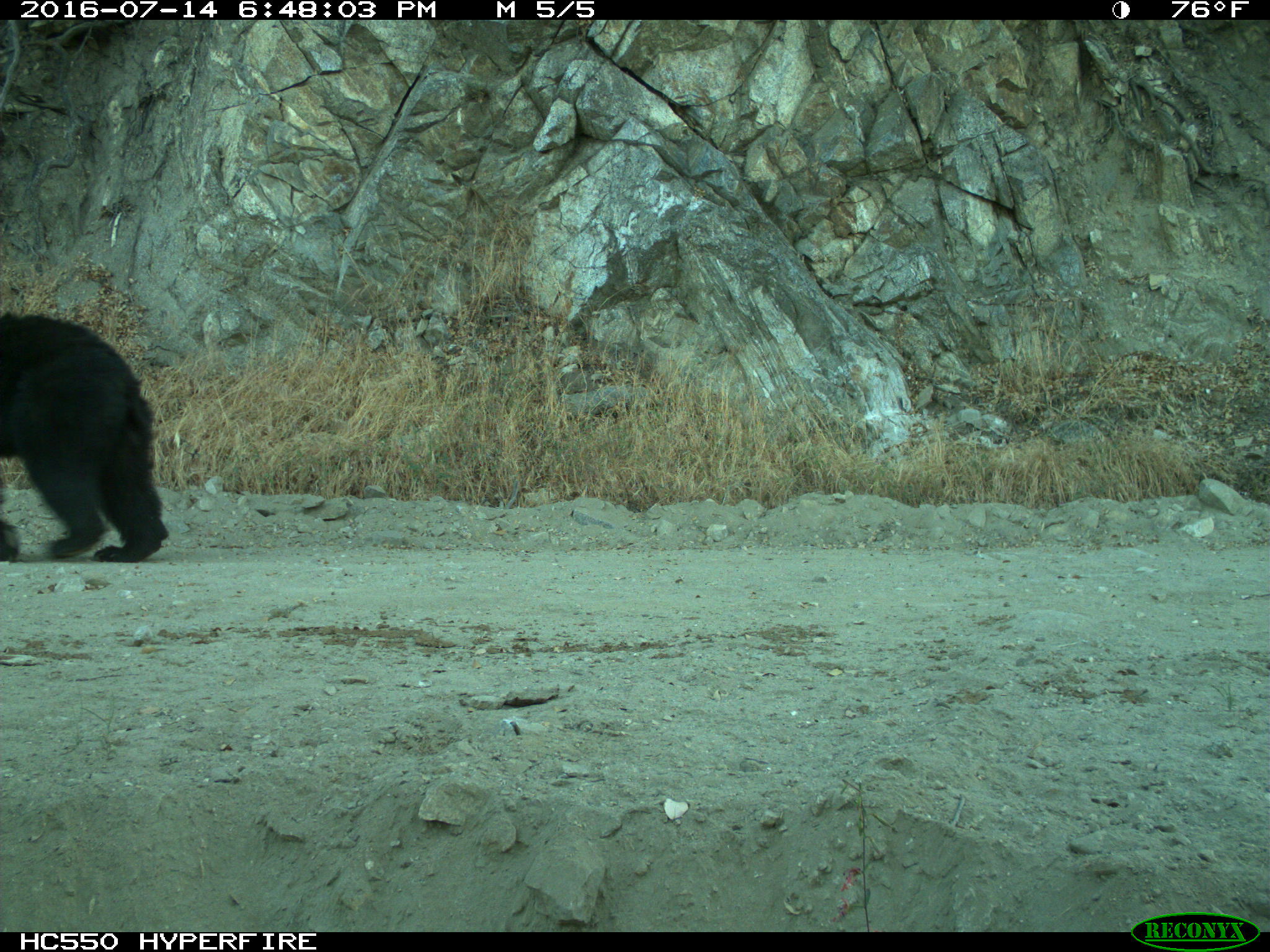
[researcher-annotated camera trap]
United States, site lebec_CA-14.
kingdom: Animalia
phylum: Chordata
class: Mammalia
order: Carnivora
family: Ursidae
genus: Ursus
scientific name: Ursus americanus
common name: american black bear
Ursus americanus (american black bear).